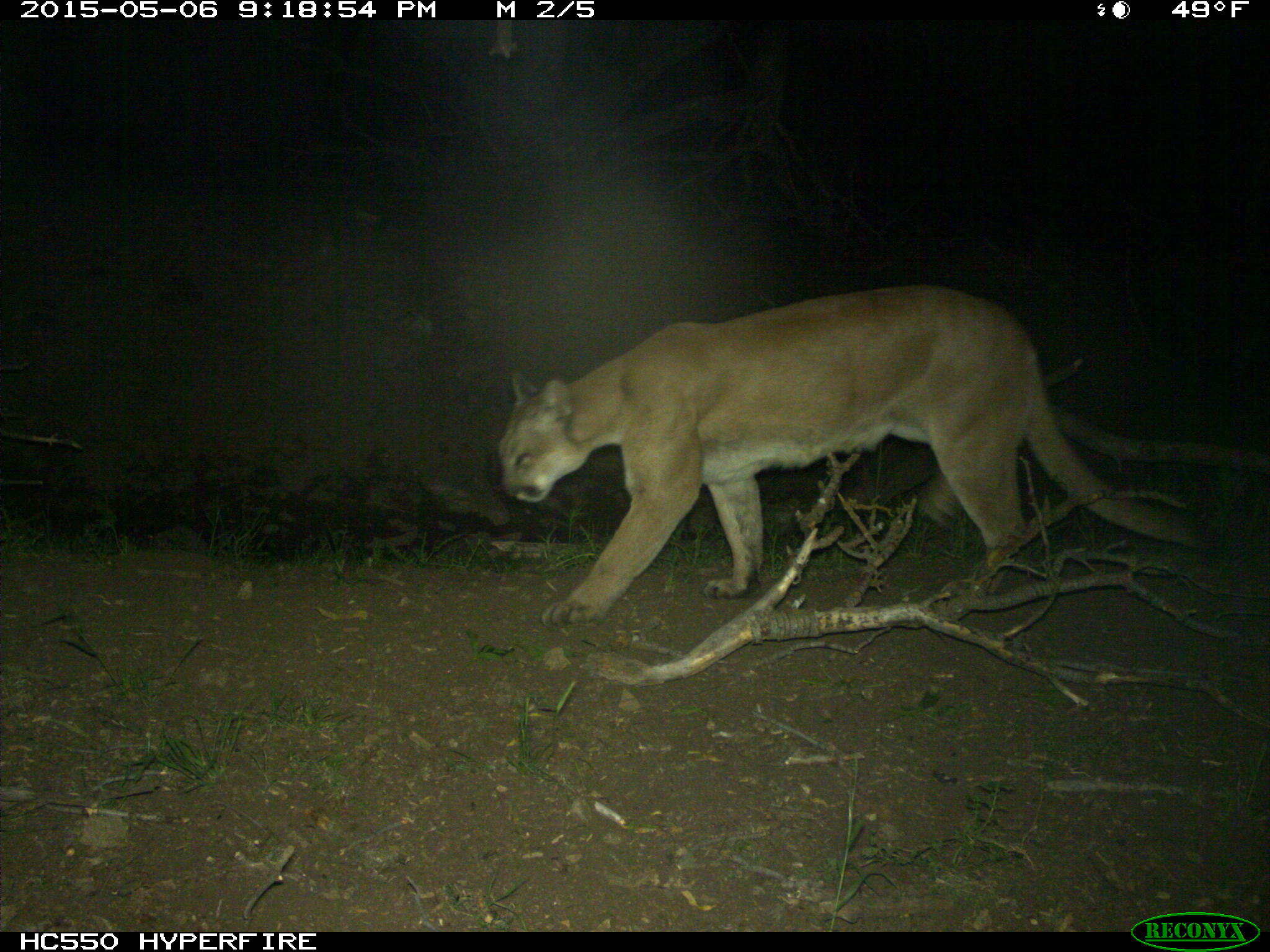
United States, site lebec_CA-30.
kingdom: Animalia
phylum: Chordata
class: Mammalia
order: Carnivora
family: Felidae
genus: Puma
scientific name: Puma concolor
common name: mountain lion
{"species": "Puma concolor (mountain lion)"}